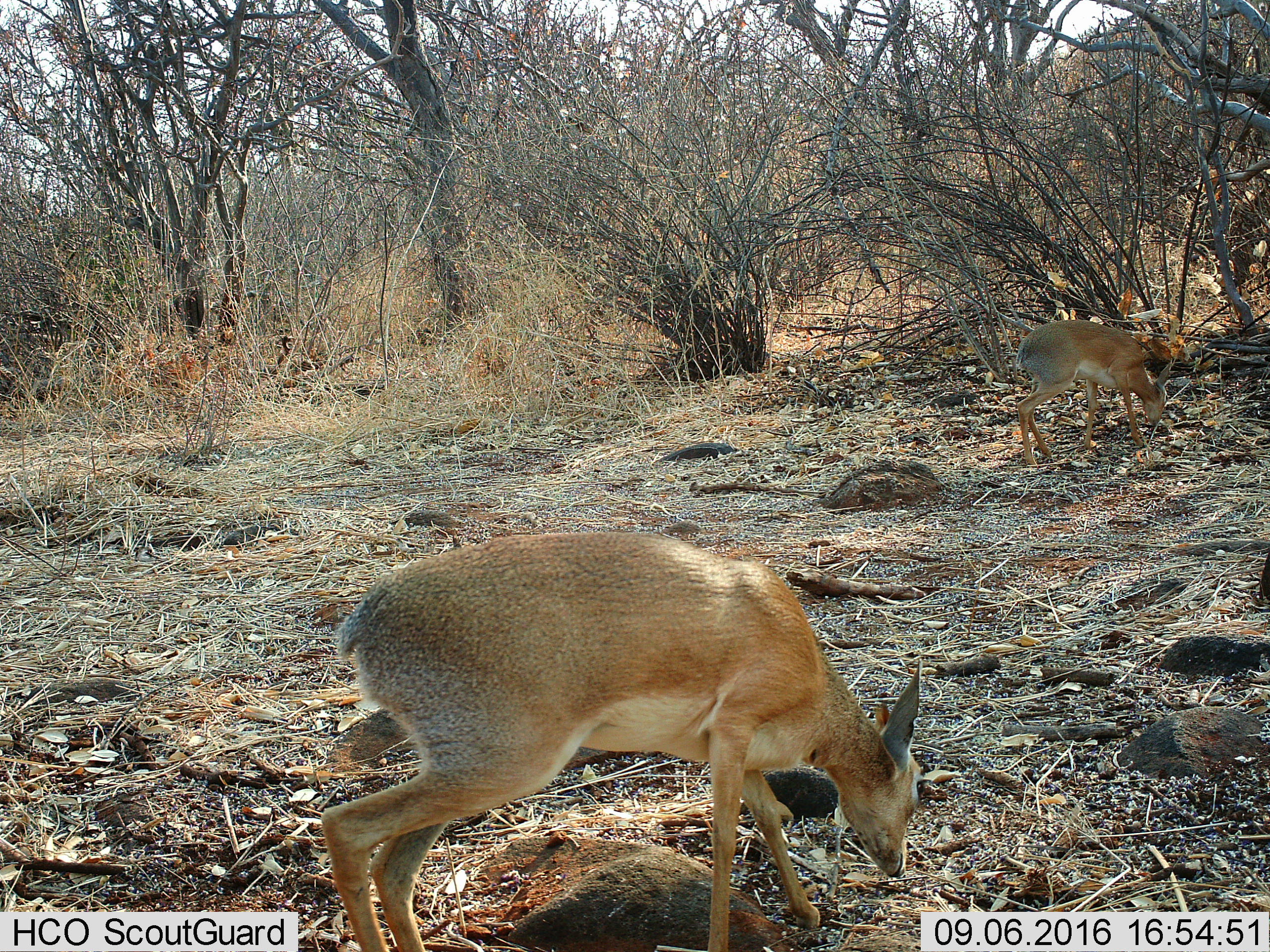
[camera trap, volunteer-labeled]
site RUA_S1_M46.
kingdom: Animalia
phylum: Chordata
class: Mammalia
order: Artiodactyla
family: Bovidae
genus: Madoqua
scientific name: Madoqua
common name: dik-dik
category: dikdik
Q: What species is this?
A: Dikdik (dik-dik) (Madoqua).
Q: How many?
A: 2.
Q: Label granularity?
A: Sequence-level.